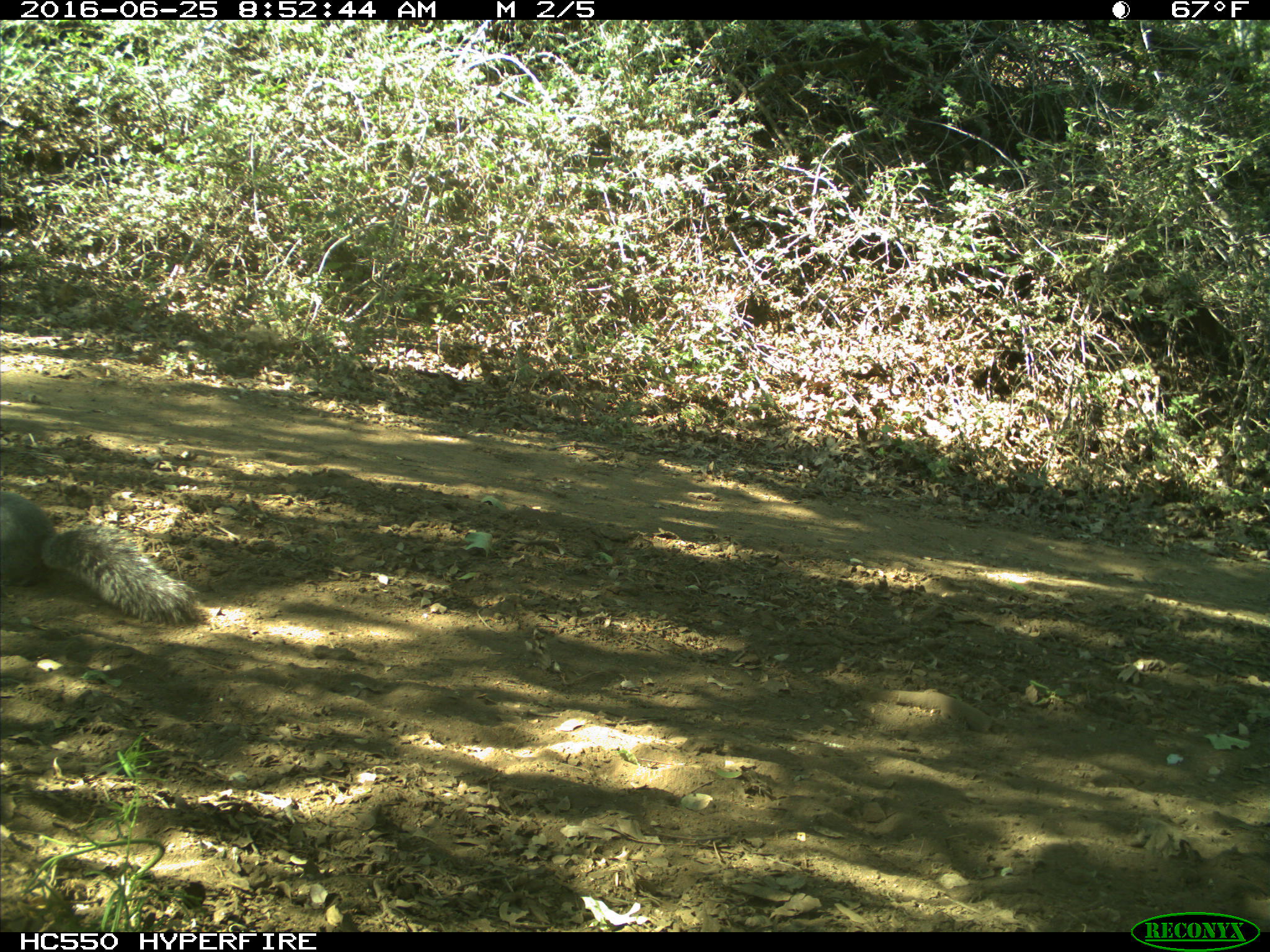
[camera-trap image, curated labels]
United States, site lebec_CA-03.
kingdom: Animalia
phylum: Chordata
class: Mammalia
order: Rodentia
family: Sciuridae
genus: Sciurus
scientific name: Sciurus carolinensis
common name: eastern gray squirrel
Sciurus carolinensis (eastern gray squirrel).